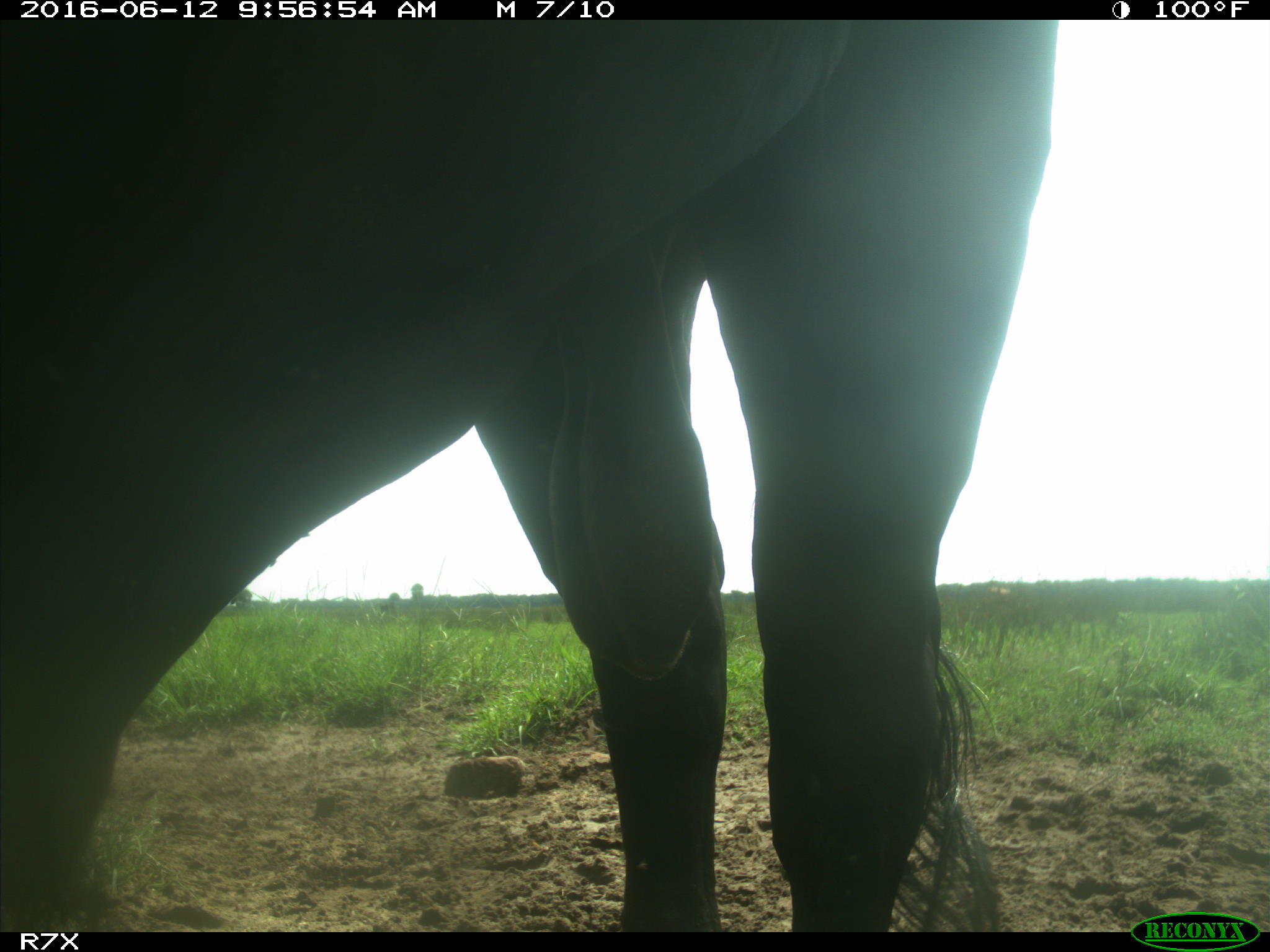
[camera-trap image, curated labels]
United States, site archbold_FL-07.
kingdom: Animalia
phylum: Chordata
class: Mammalia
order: Artiodactyla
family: Bovidae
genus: Bos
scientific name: Bos taurus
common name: domestic cow